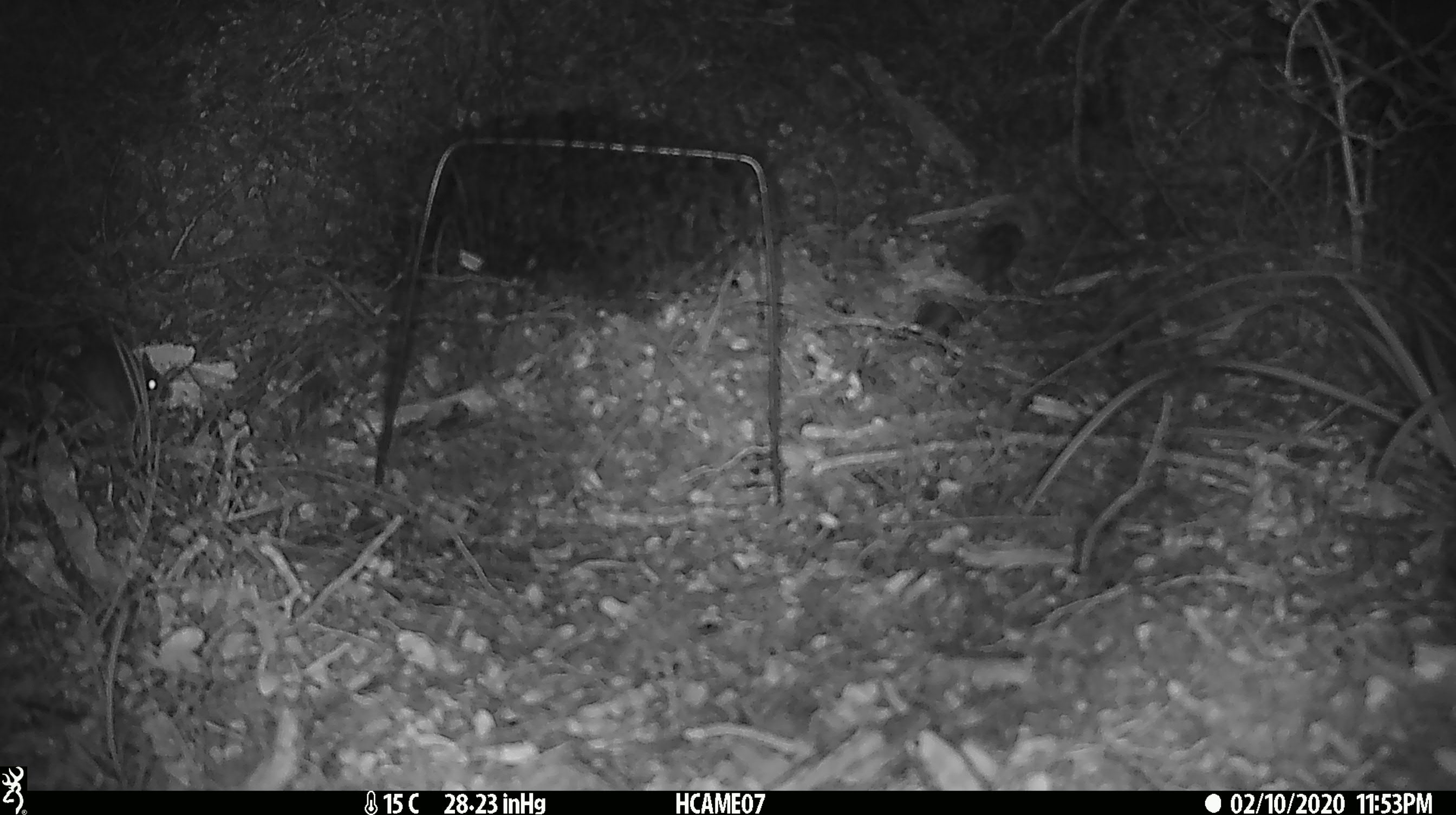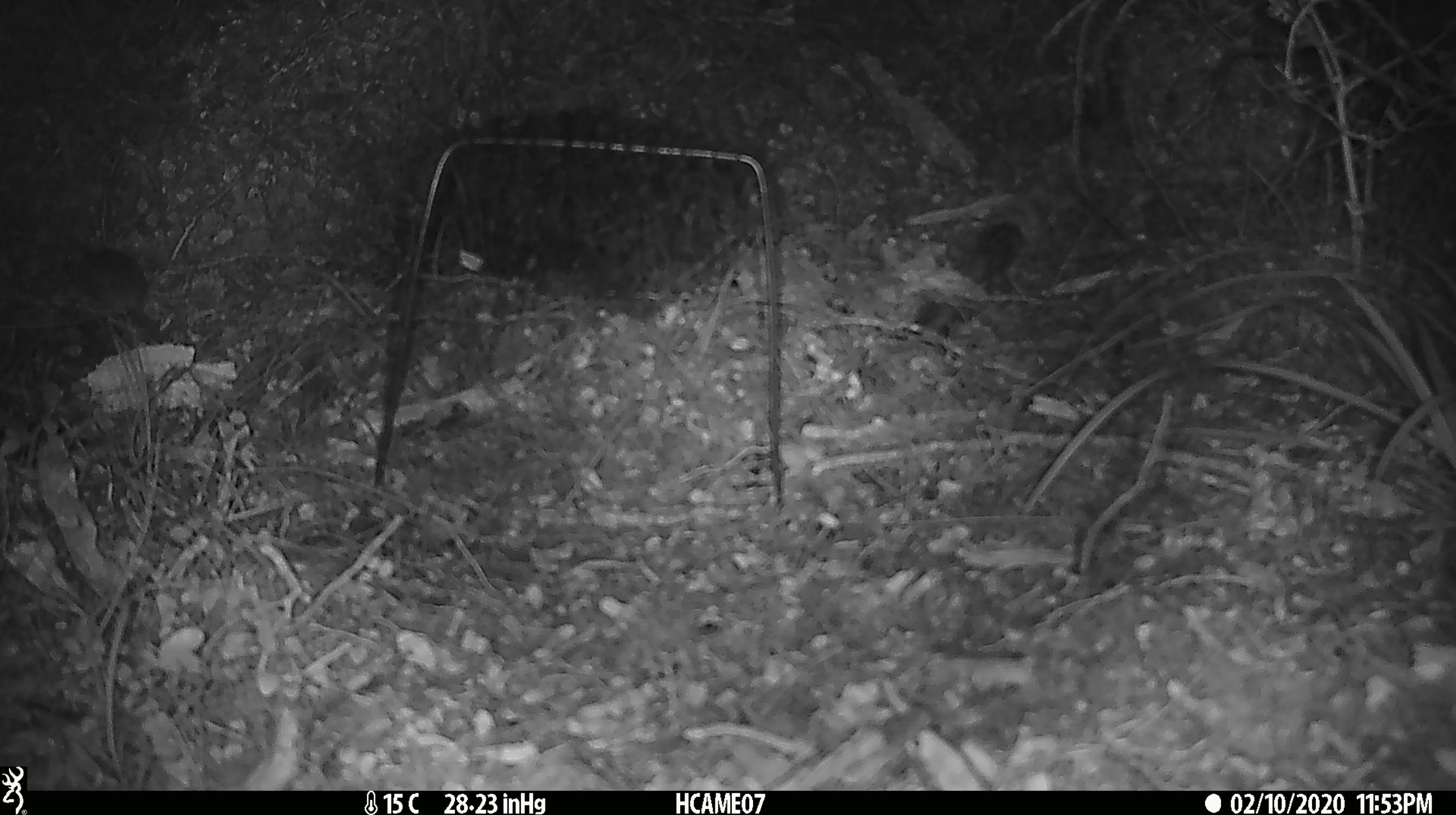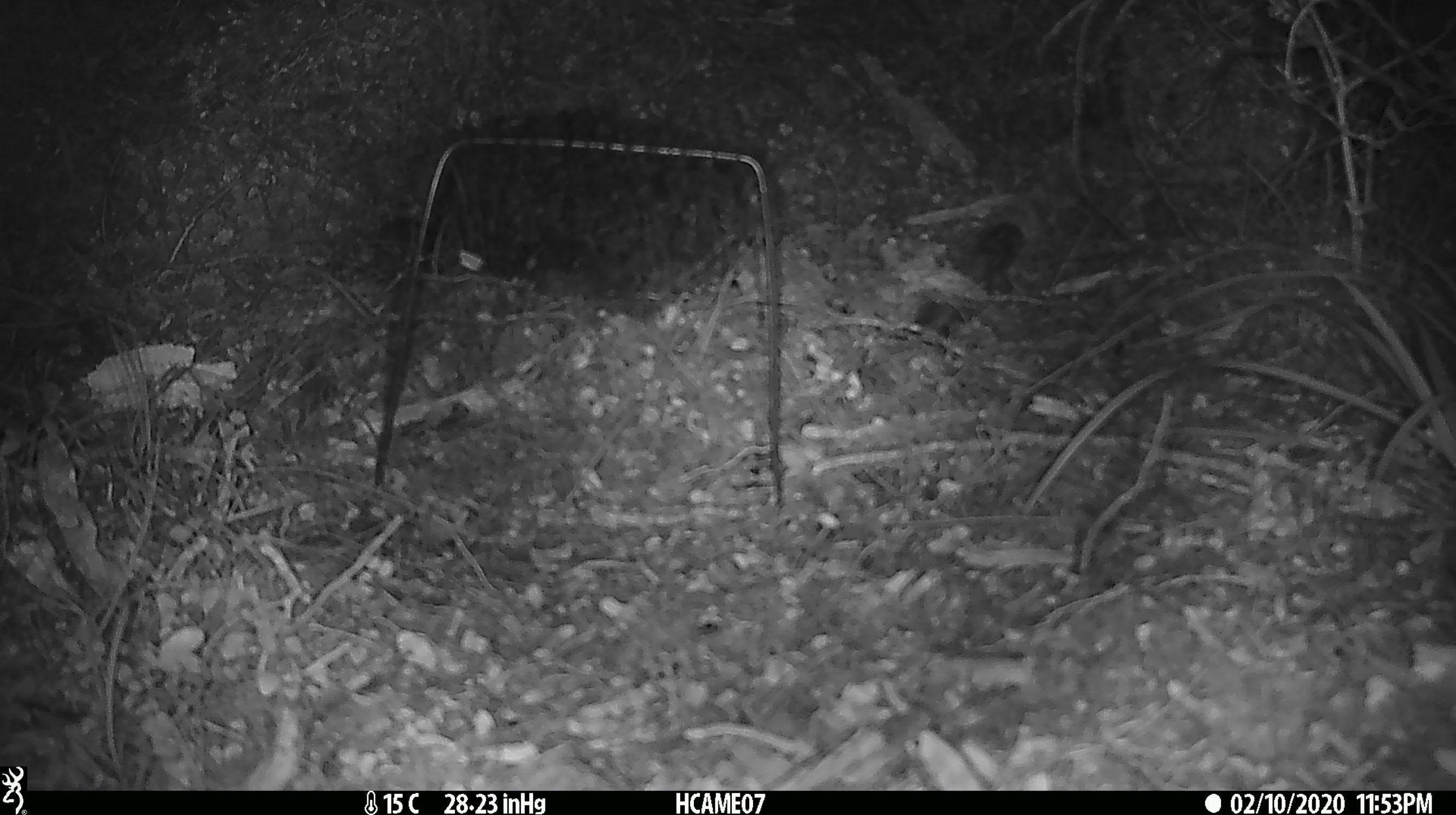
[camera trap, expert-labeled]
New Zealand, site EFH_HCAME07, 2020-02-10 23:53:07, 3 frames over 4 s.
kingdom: Animalia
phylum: Chordata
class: Mammalia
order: Rodentia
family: Muridae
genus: Mus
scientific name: Mus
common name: mouse